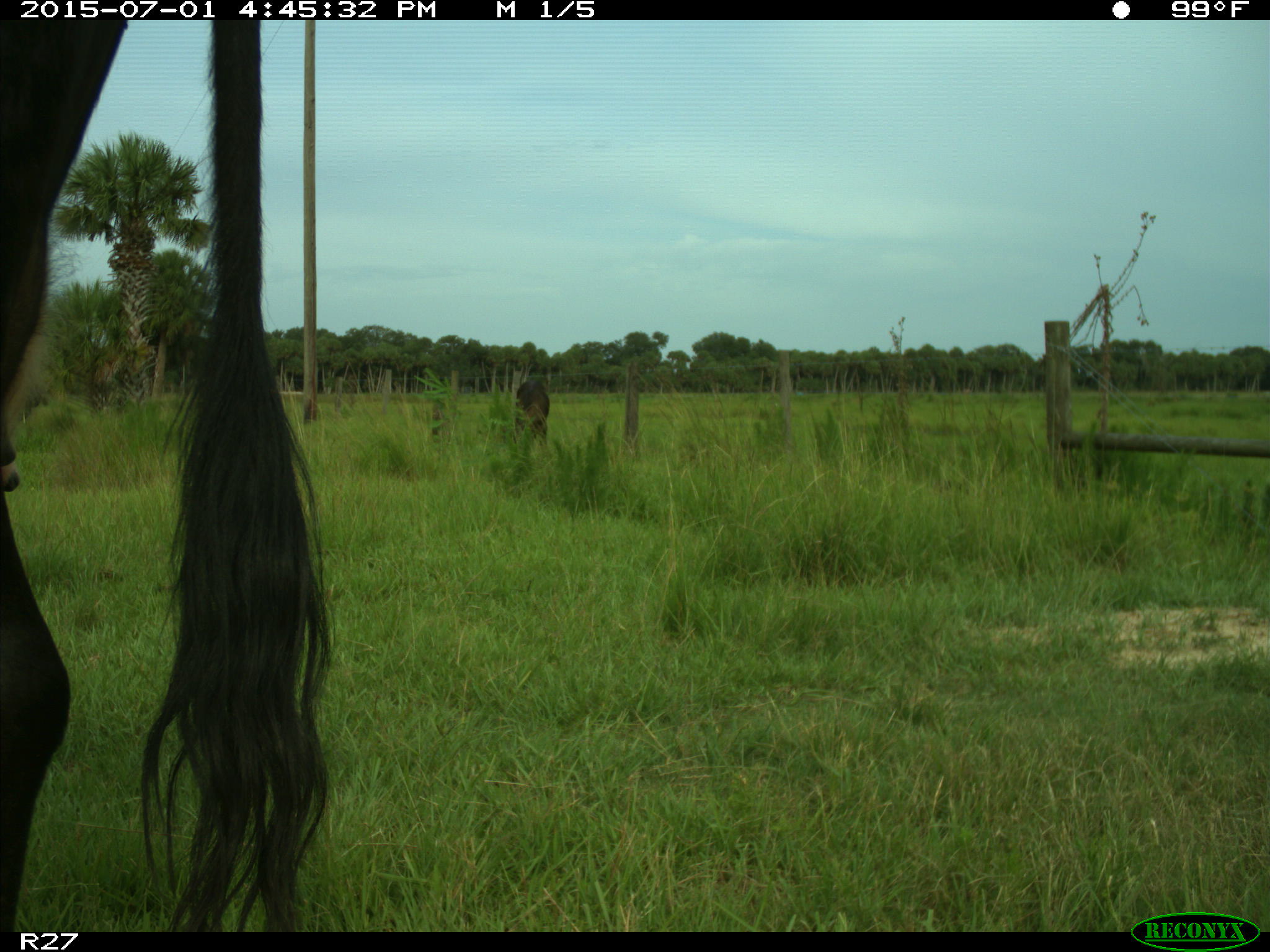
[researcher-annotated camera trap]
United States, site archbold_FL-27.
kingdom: Animalia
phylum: Chordata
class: Mammalia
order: Artiodactyla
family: Bovidae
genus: Bos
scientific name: Bos taurus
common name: domestic cow